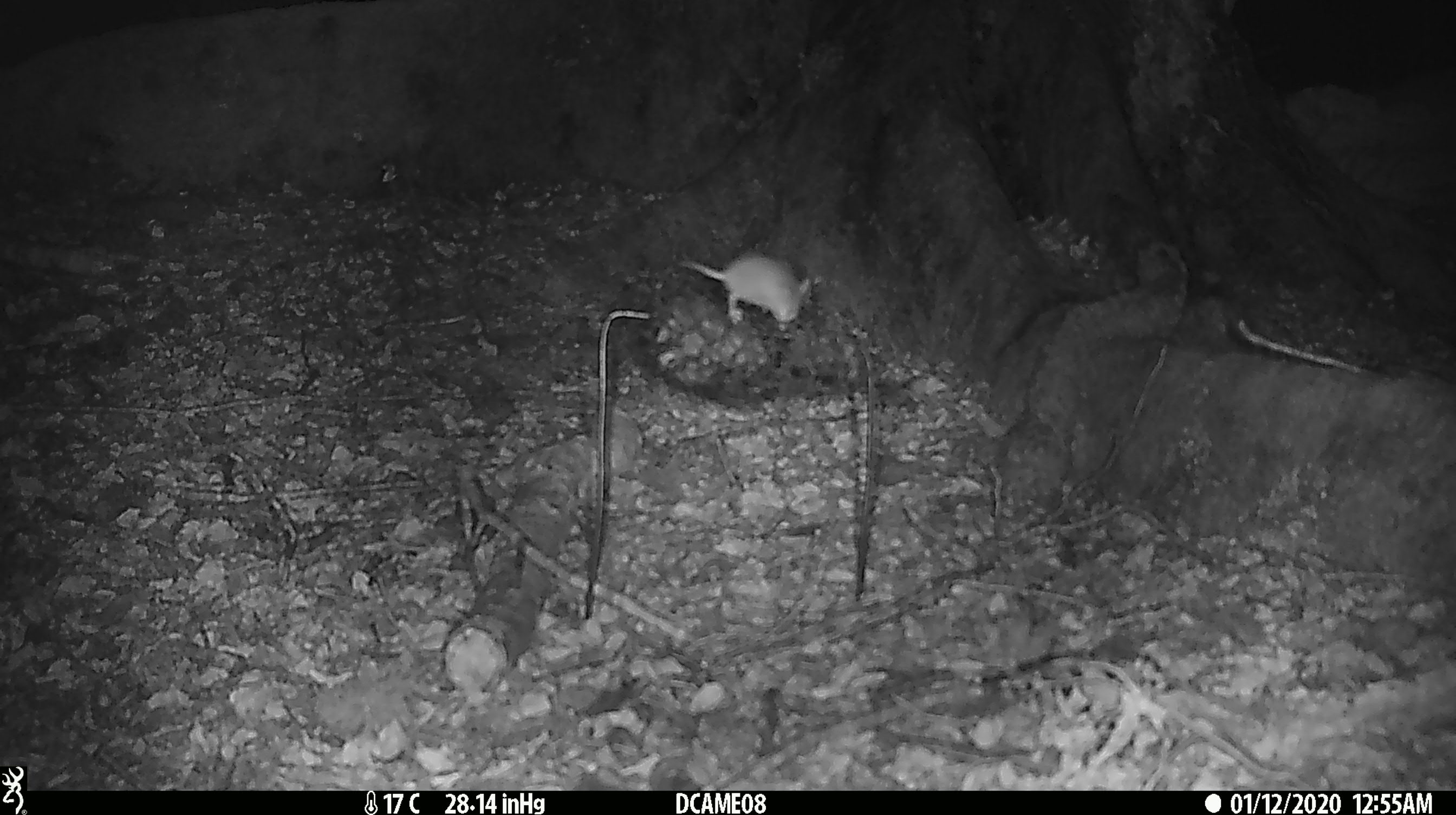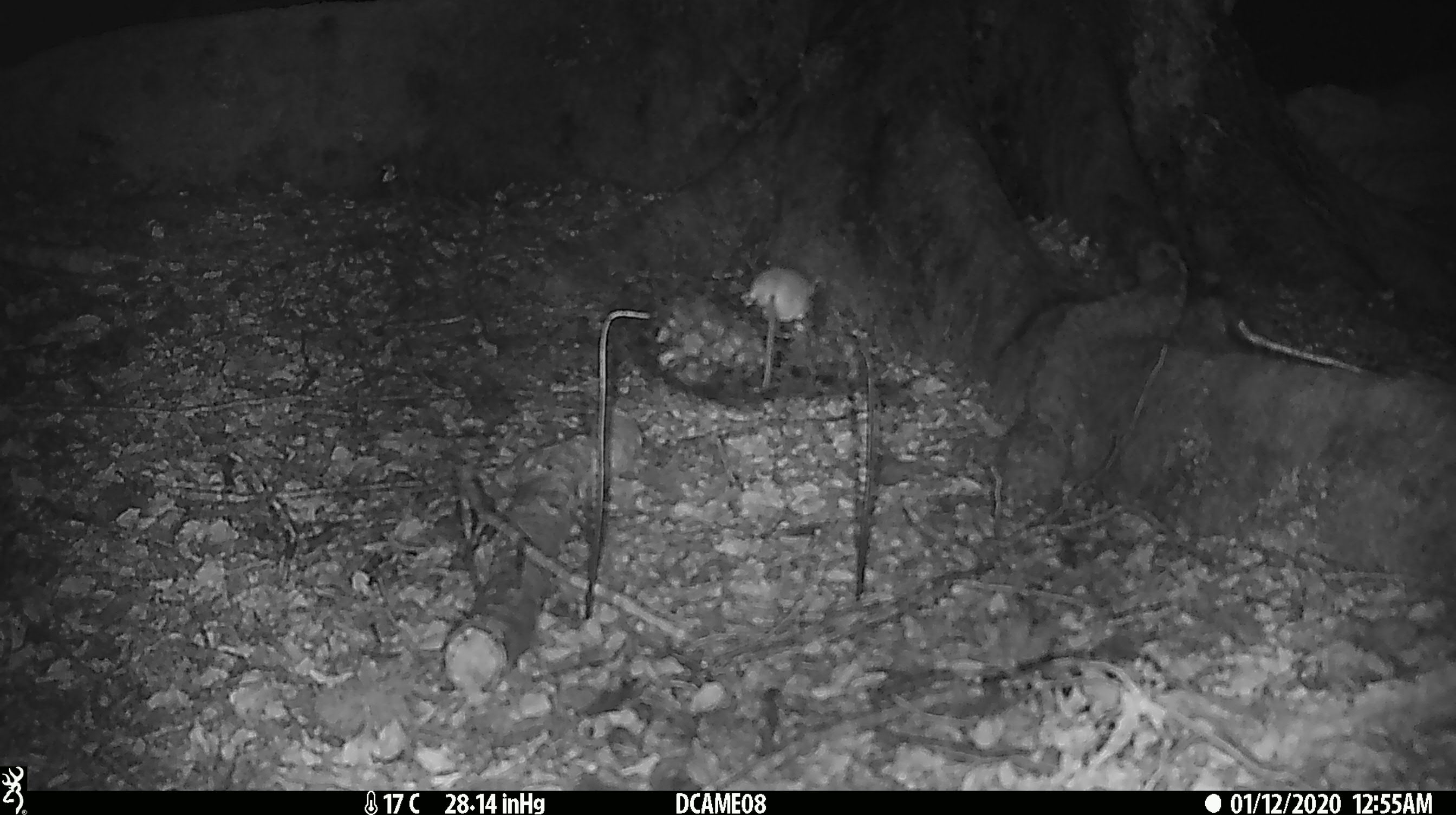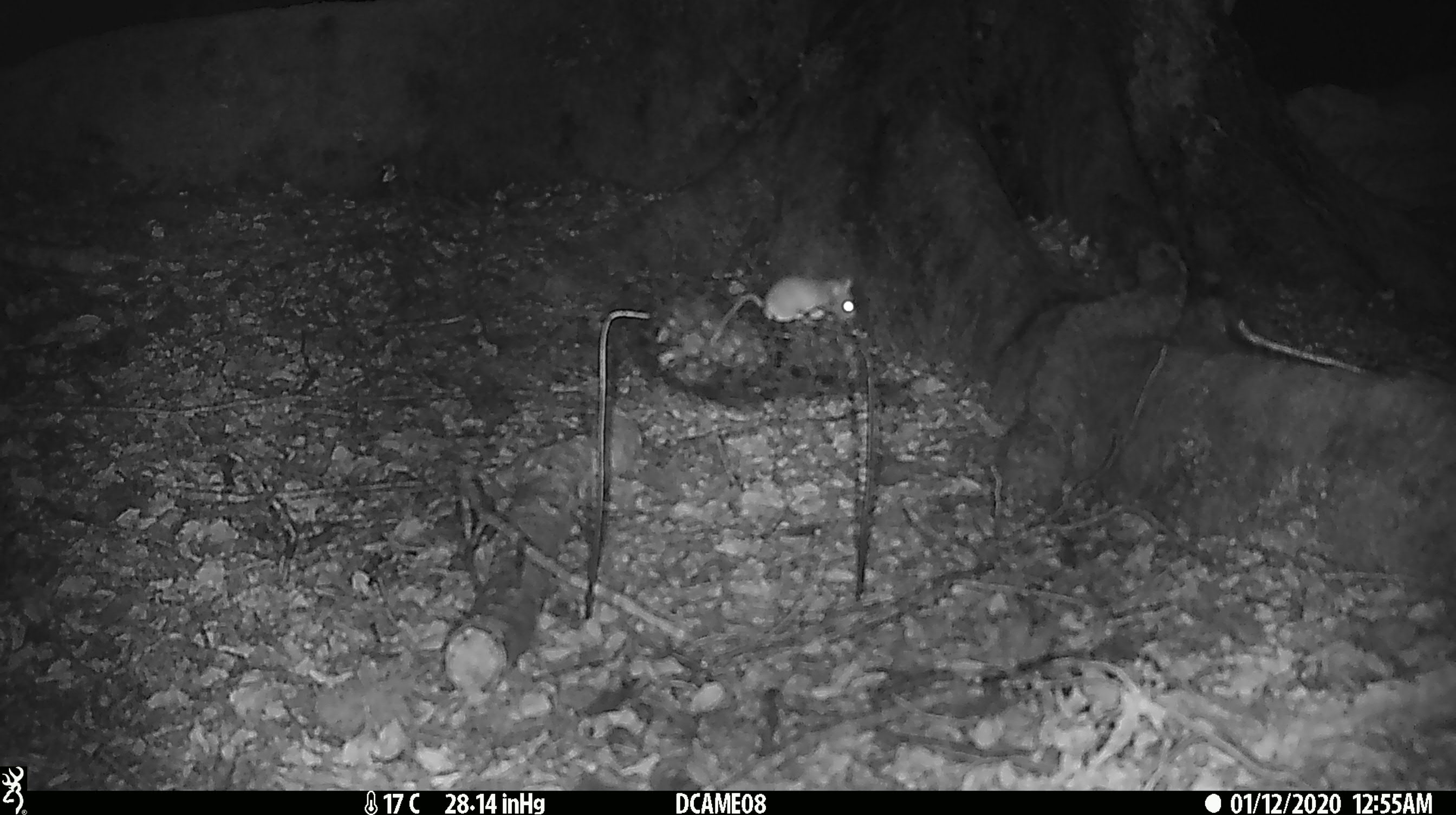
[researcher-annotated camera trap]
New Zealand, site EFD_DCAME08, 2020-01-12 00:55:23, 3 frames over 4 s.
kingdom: Animalia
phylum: Chordata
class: Mammalia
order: Rodentia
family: Muridae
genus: Mus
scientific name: Mus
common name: mouse